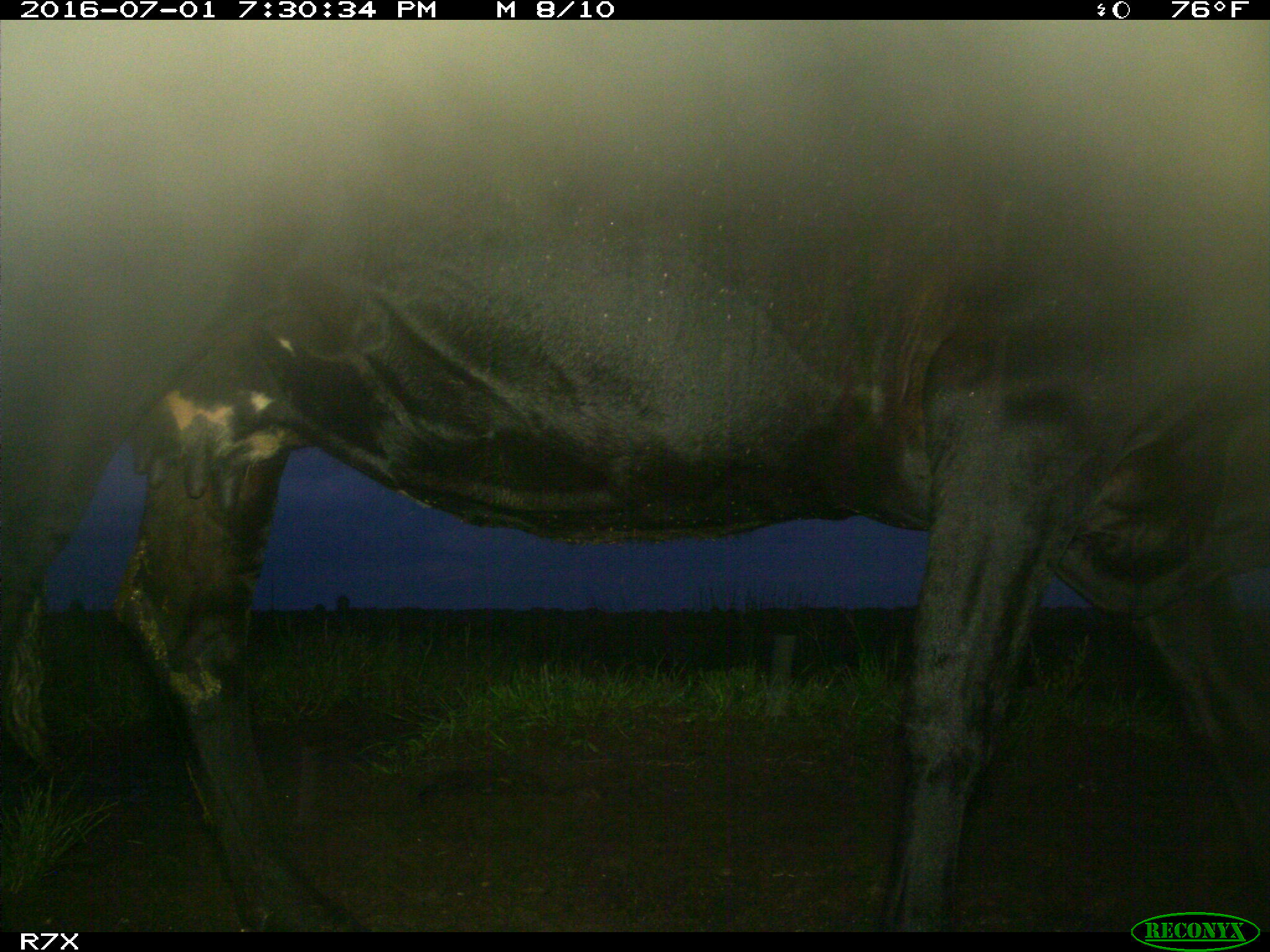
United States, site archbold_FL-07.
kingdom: Animalia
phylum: Chordata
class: Mammalia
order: Artiodactyla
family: Bovidae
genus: Bos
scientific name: Bos taurus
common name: domestic cow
Bos taurus (domestic cow).